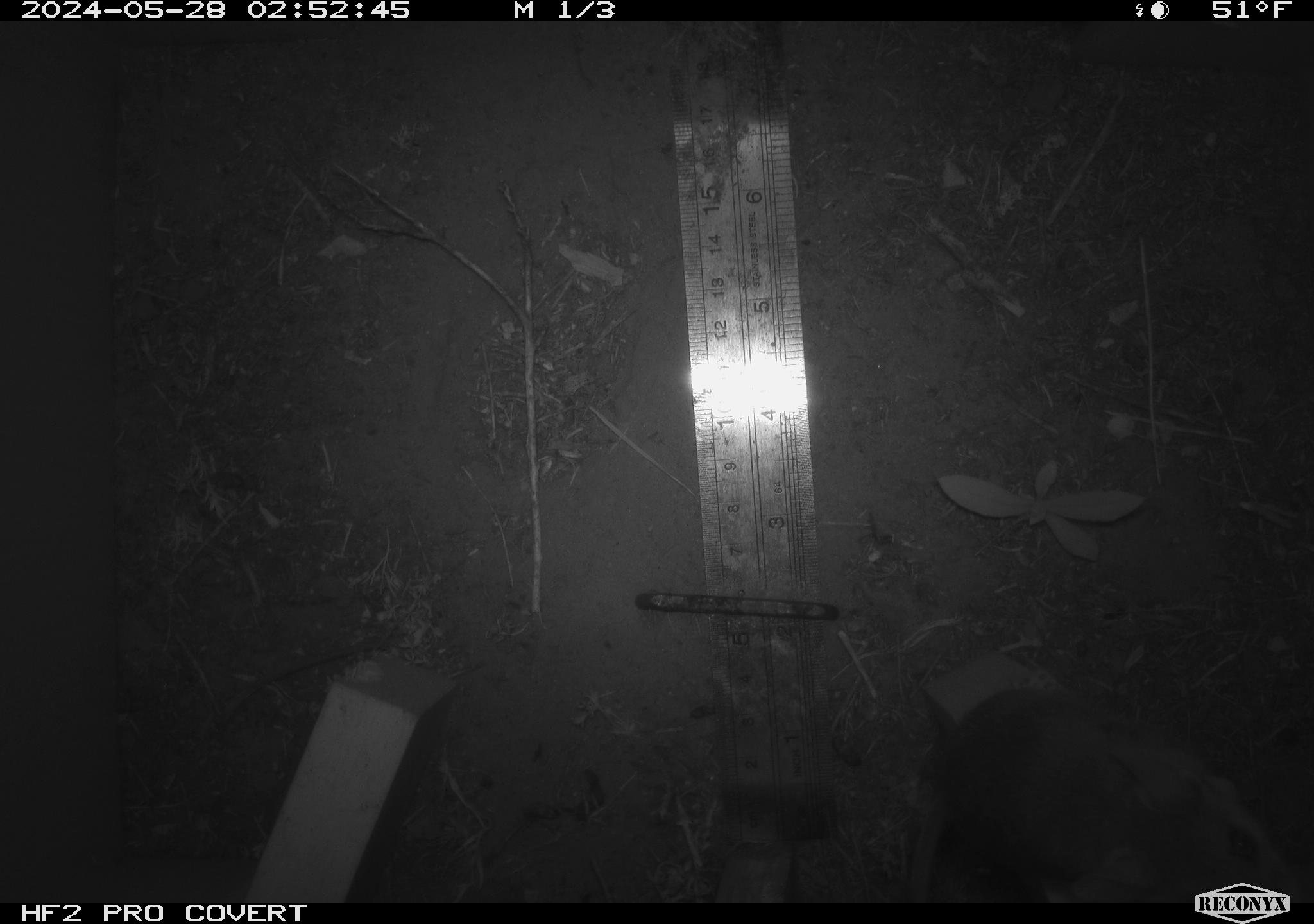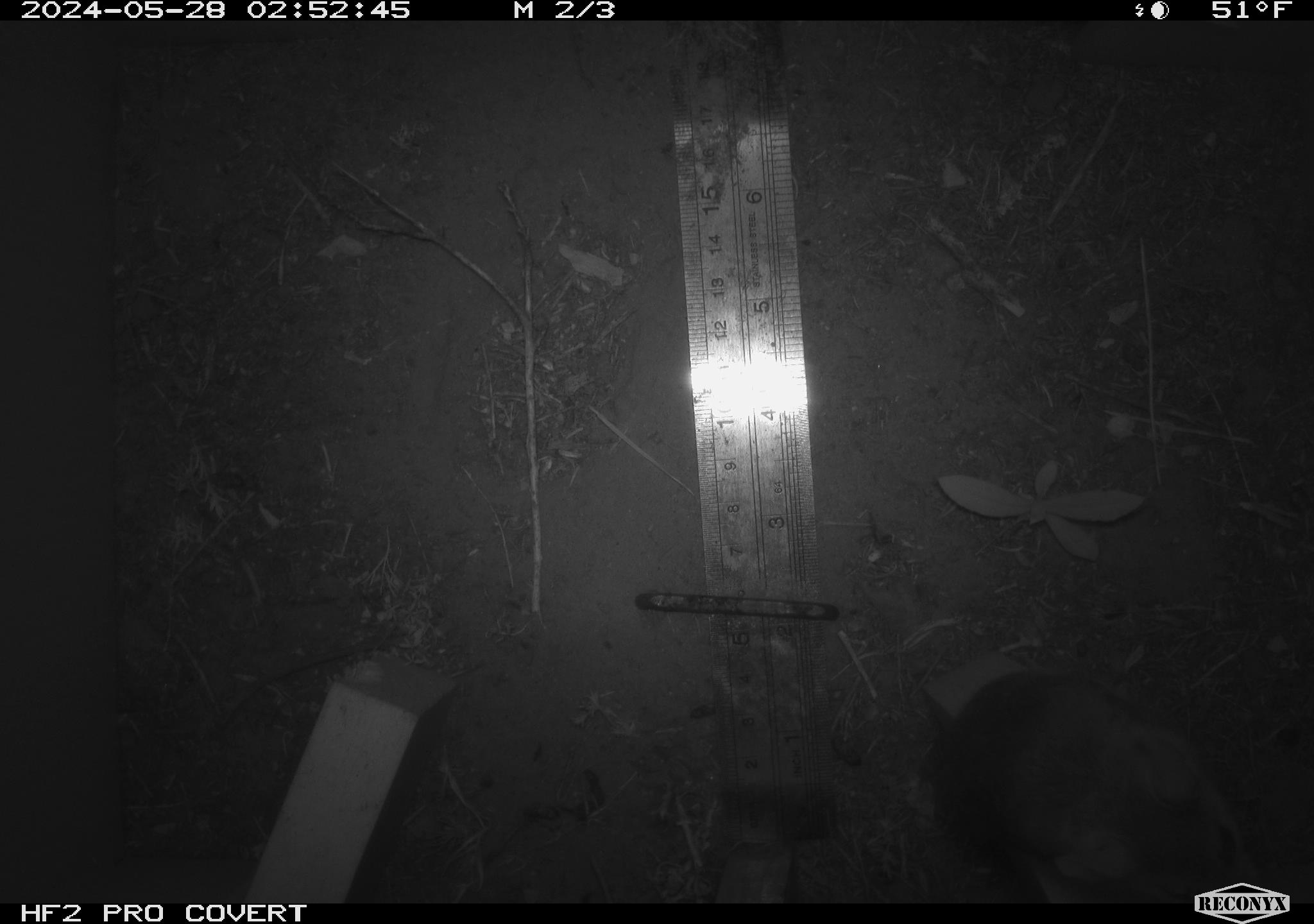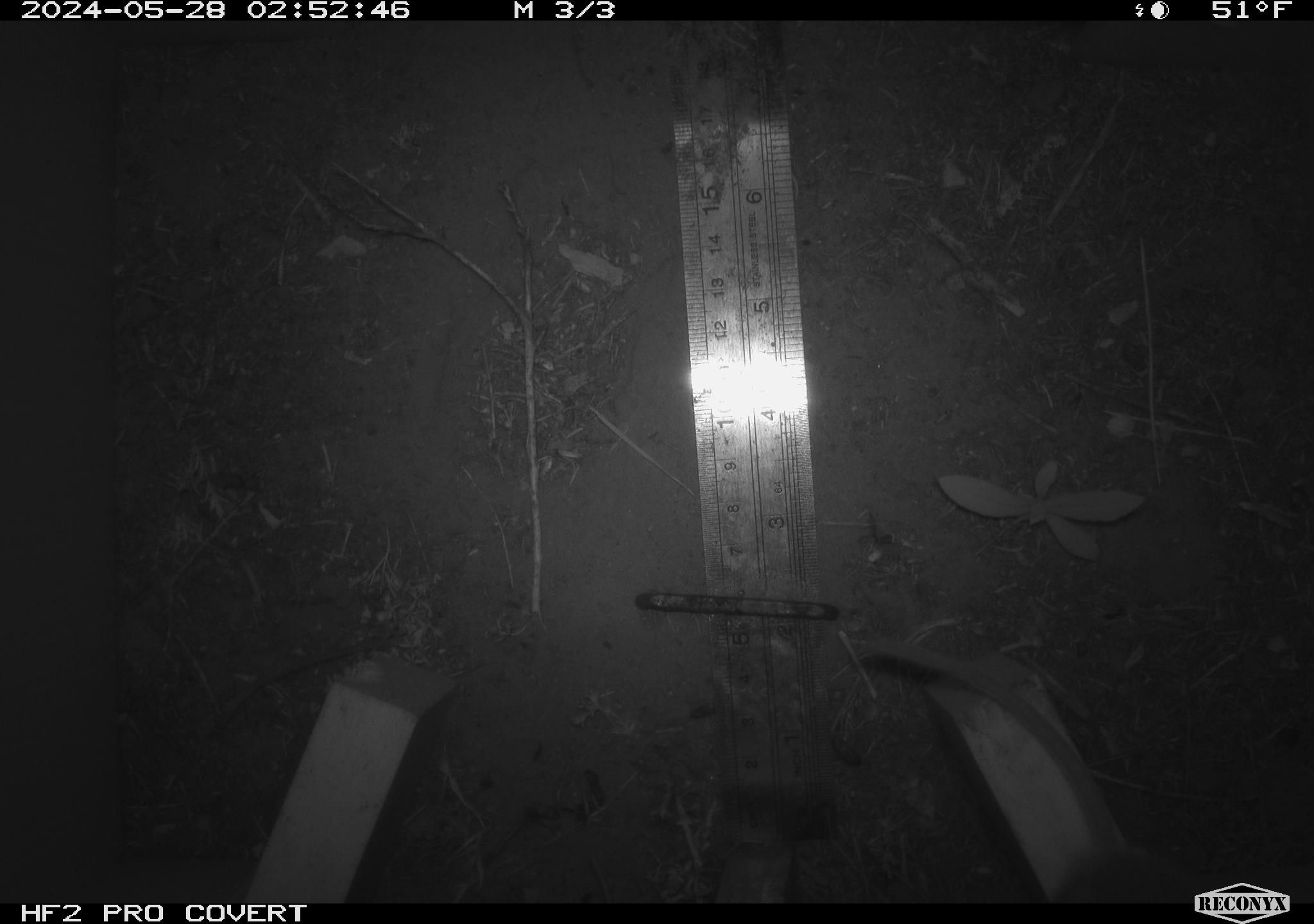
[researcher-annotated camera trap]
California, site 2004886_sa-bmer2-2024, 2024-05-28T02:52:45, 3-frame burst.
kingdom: Animalia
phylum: Chordata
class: Mammalia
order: Rodentia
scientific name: Rodentia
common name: woodrat or rat or mouse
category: woodrat or rat or mouse species